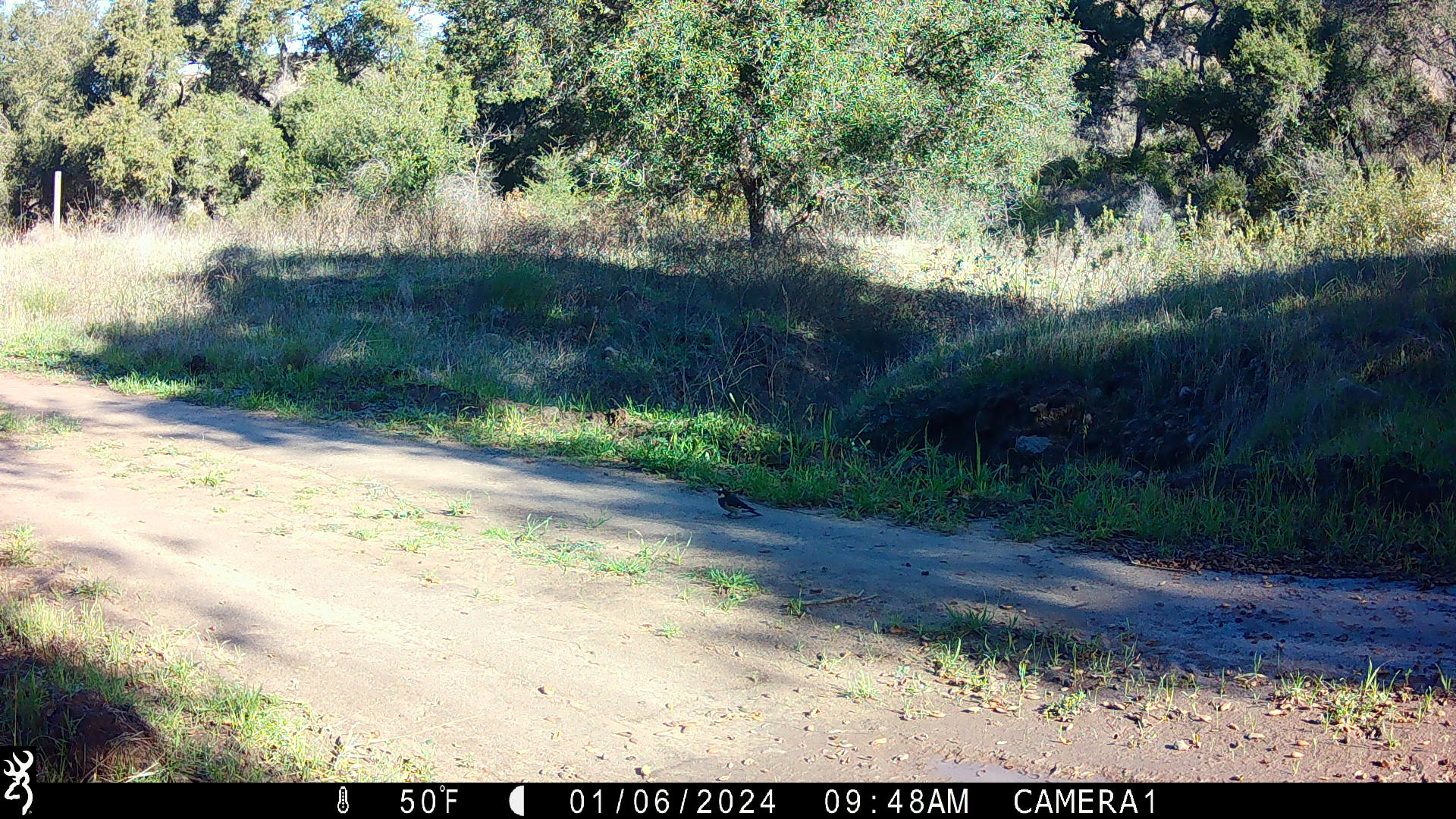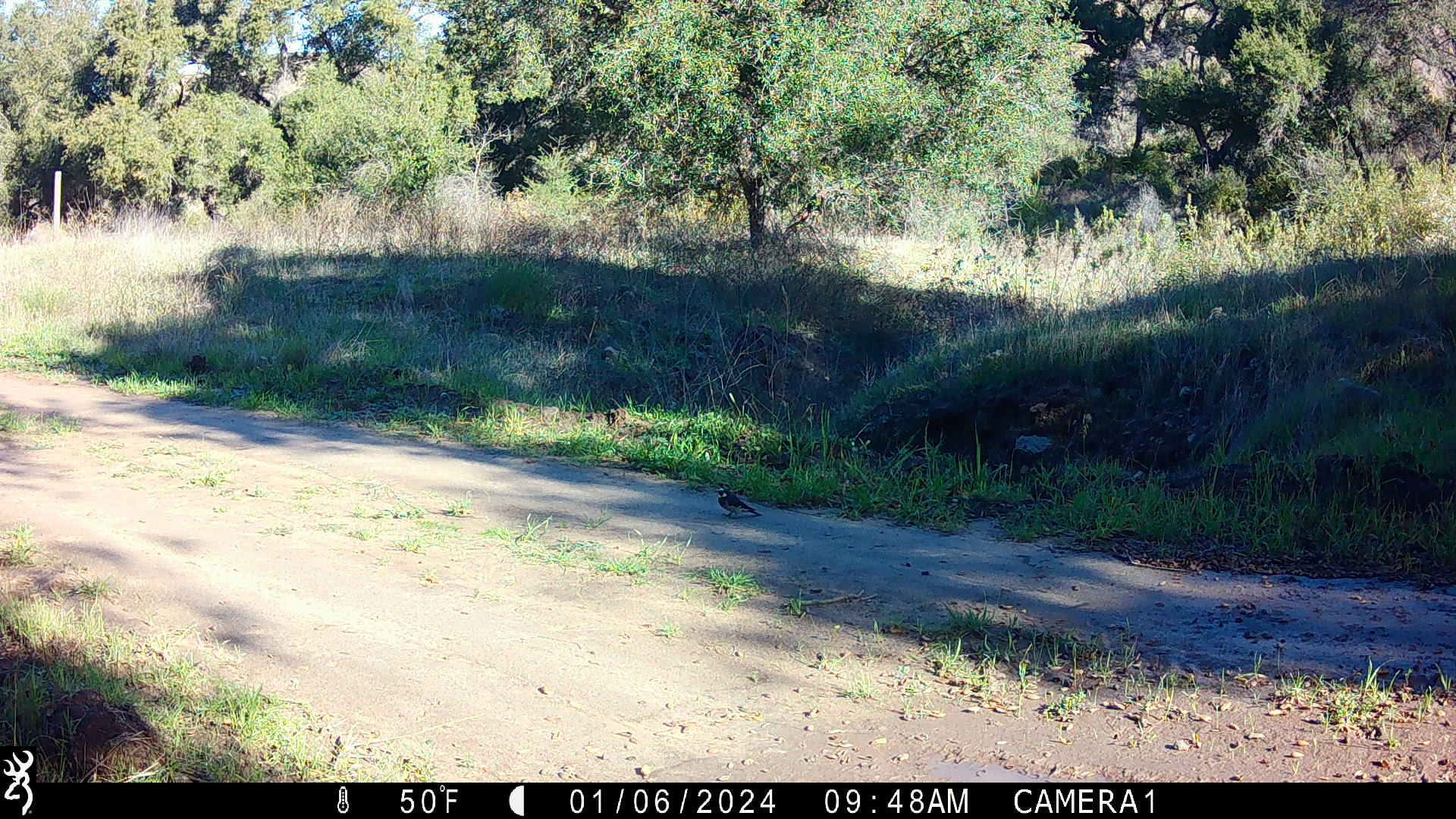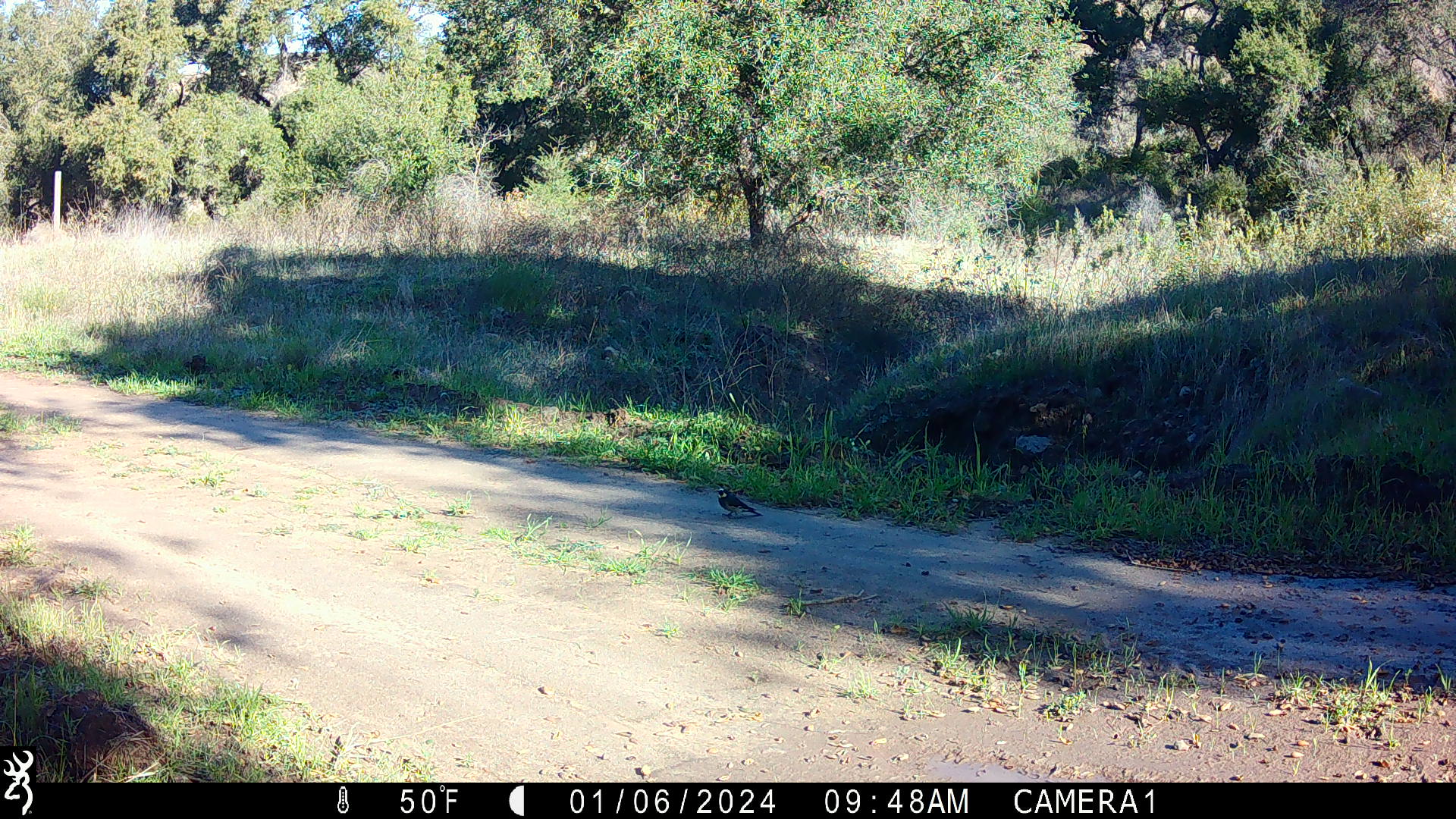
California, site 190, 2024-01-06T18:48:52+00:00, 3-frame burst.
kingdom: Animalia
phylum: Chordata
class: Aves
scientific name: Aves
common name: bird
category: unknown bird